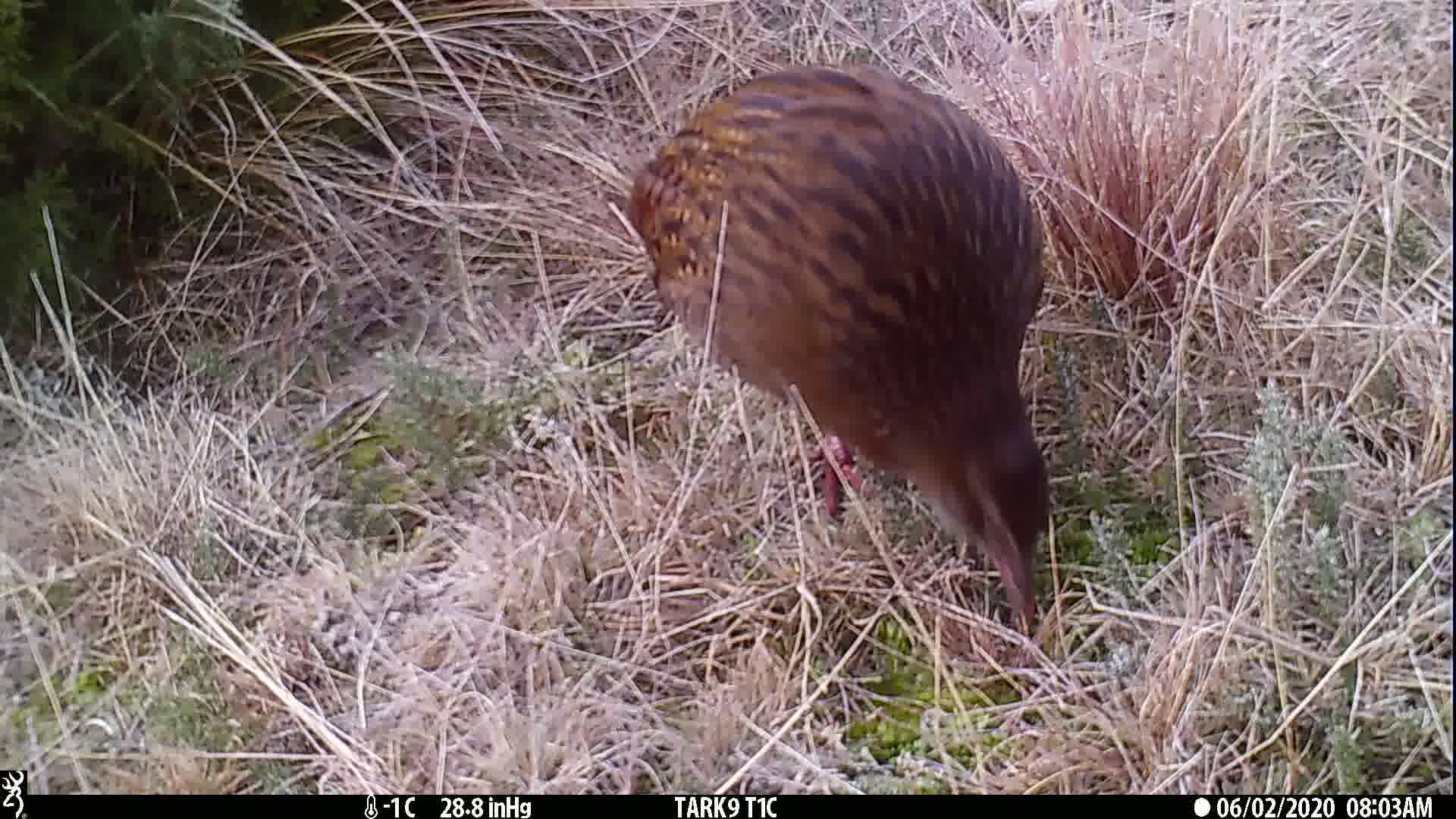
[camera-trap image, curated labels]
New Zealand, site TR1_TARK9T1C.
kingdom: Animalia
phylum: Chordata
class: Aves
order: Gruiformes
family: Rallidae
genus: Gallirallus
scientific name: Gallirallus australis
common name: weka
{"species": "weka (Gallirallus australis)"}